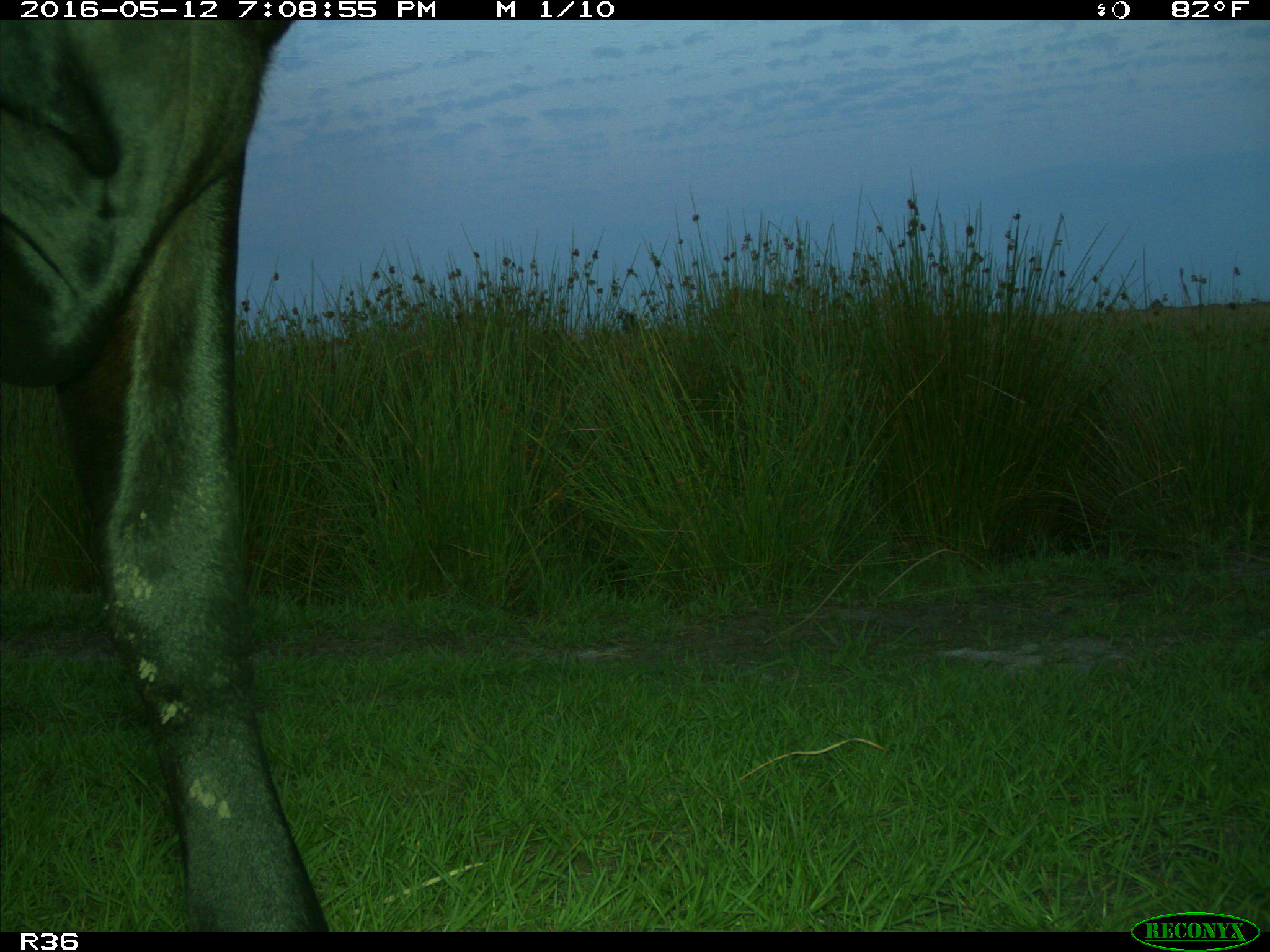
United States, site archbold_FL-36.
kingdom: Animalia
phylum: Chordata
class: Mammalia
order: Artiodactyla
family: Bovidae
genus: Bos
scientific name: Bos taurus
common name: domestic cow